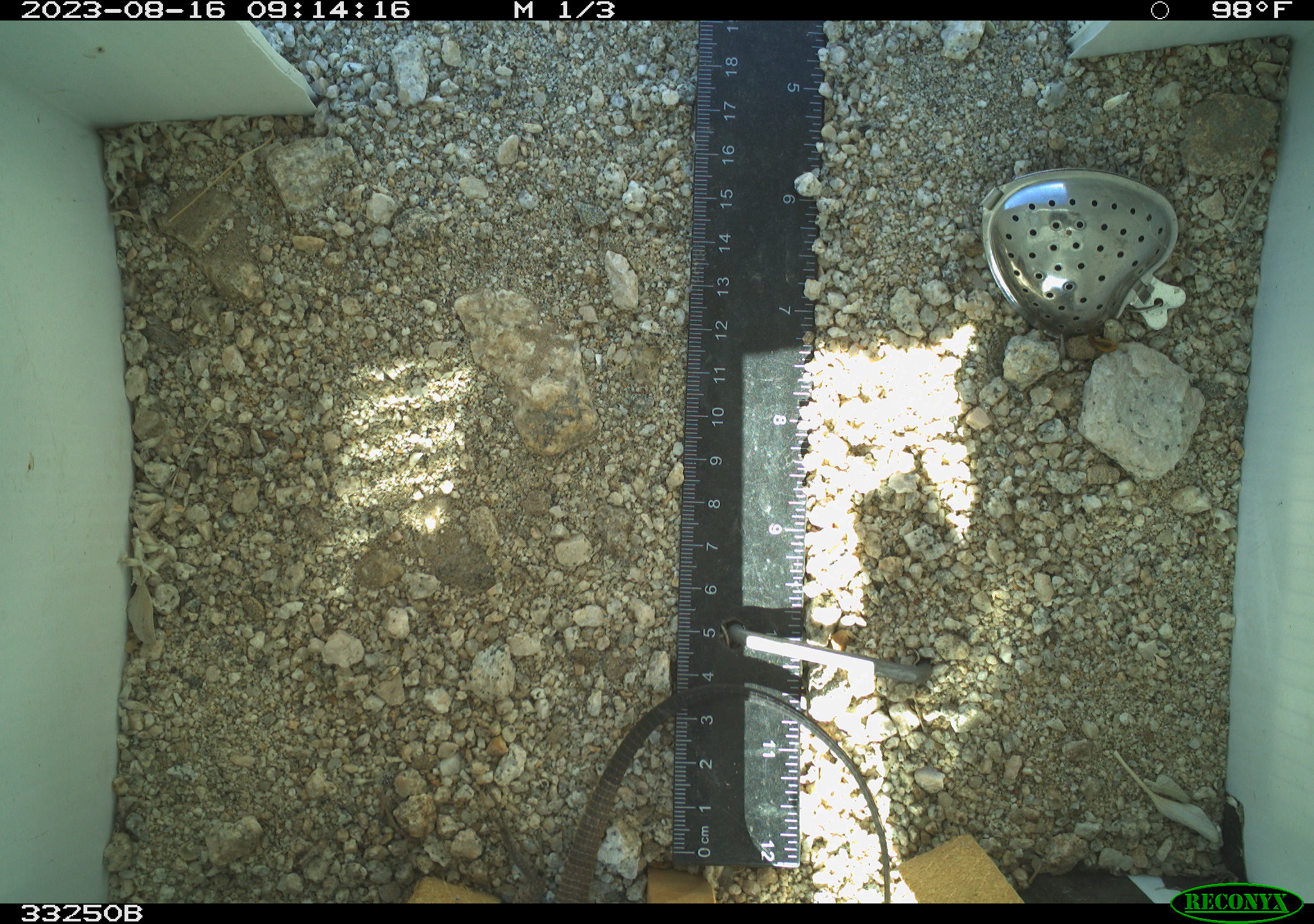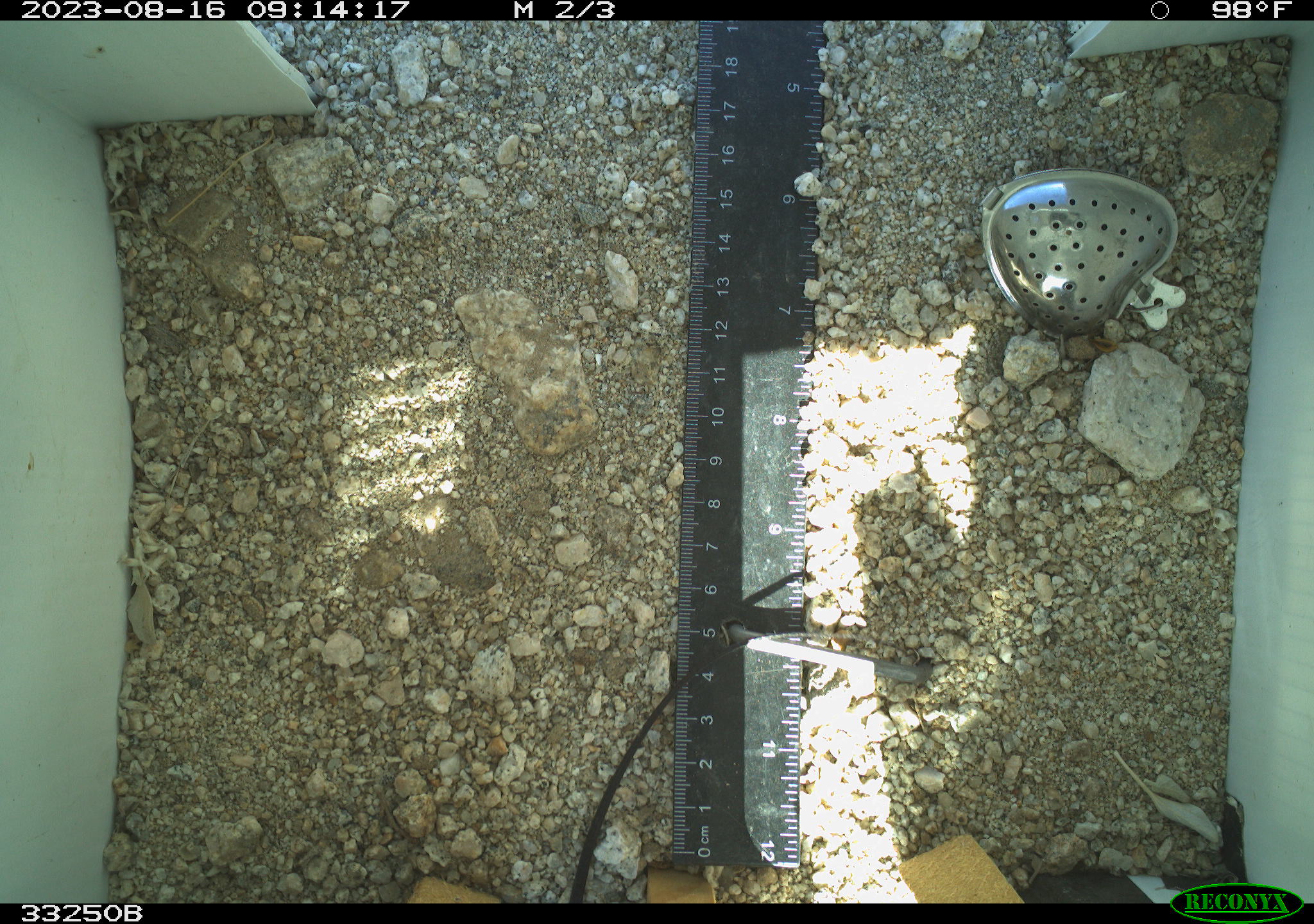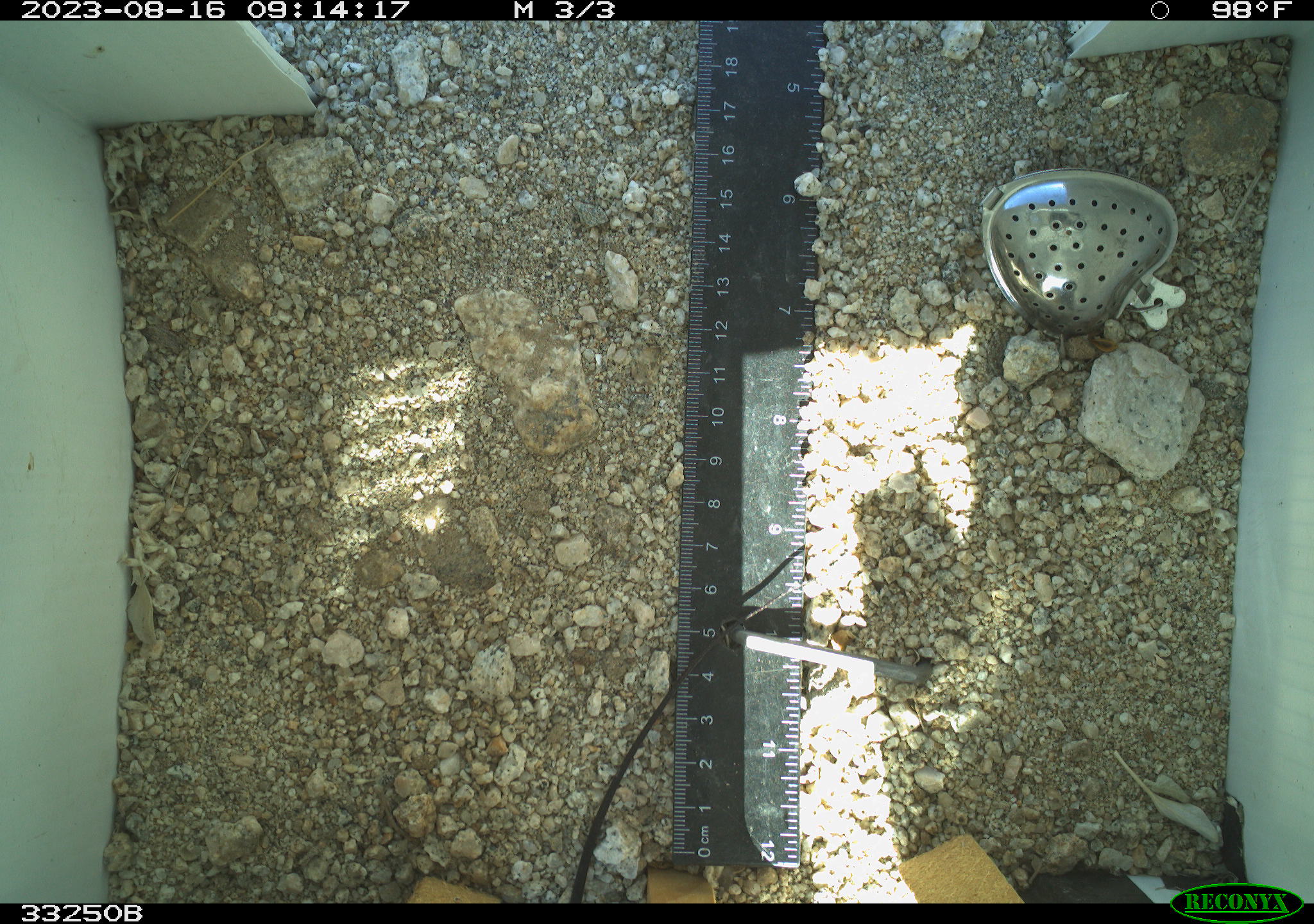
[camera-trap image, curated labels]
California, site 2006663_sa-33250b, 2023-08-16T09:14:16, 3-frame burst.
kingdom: Animalia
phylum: Chordata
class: Reptilia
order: Squamata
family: Teiidae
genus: Aspidoscelis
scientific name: Aspidoscelis tigris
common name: western whiptail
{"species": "western whiptail (Aspidoscelis tigris)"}